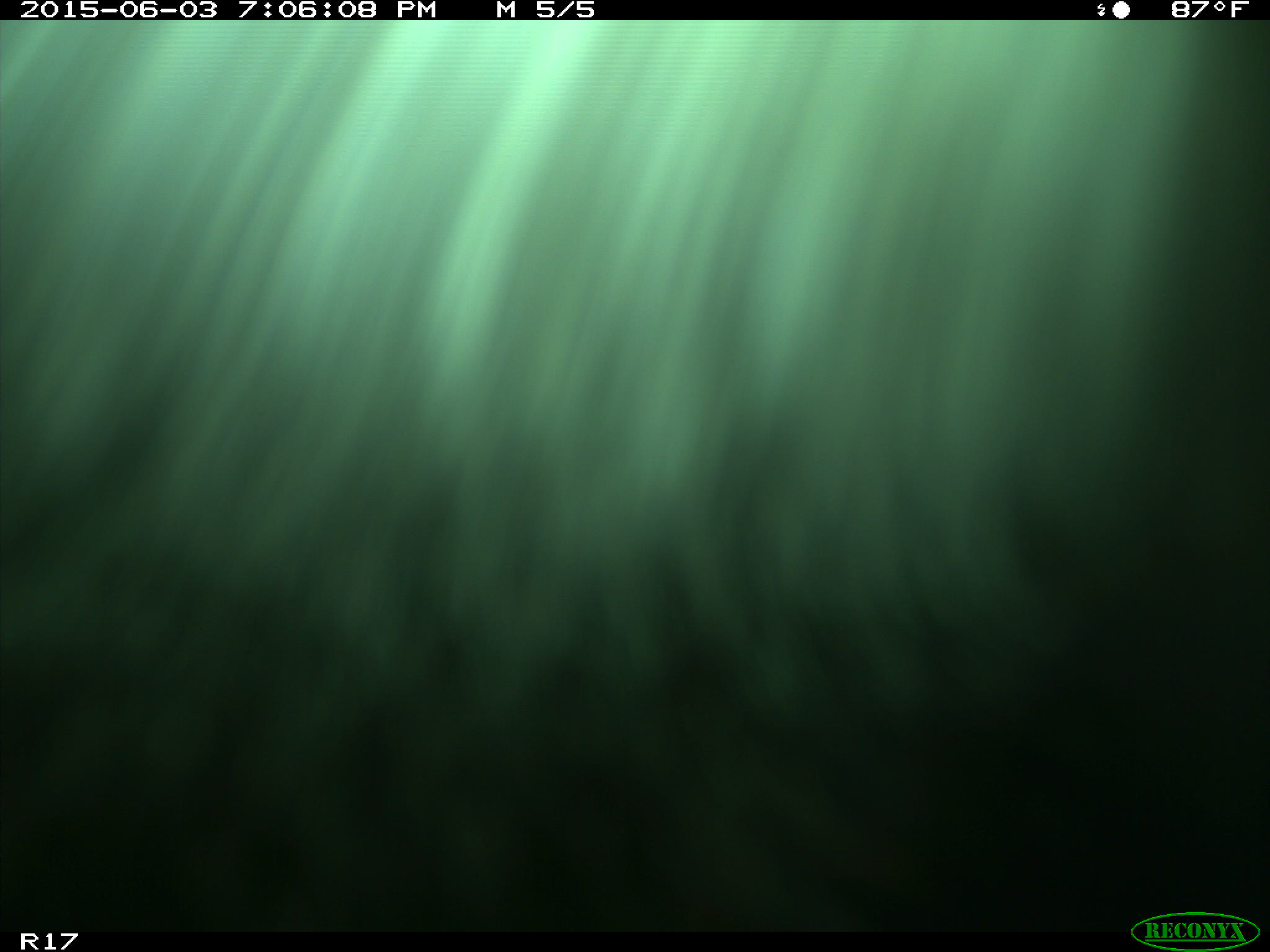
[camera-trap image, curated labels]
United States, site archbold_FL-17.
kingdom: Animalia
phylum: Chordata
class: Mammalia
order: Artiodactyla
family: Bovidae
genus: Bos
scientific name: Bos taurus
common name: domestic cow